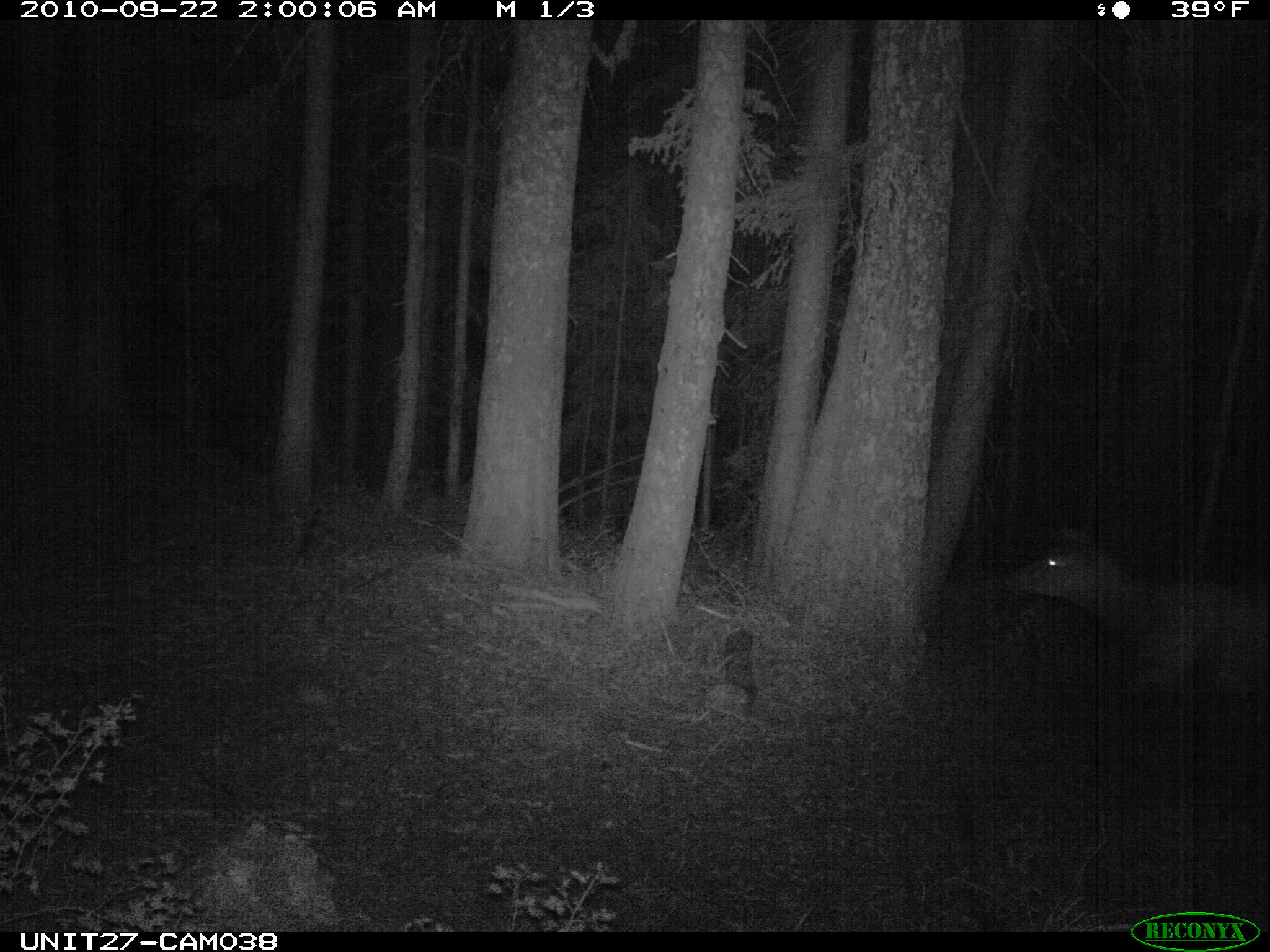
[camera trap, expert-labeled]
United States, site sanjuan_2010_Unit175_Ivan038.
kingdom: Animalia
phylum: Chordata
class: Mammalia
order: Artiodactyla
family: Cervidae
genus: Cervus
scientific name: Cervus elaphus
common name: red deer